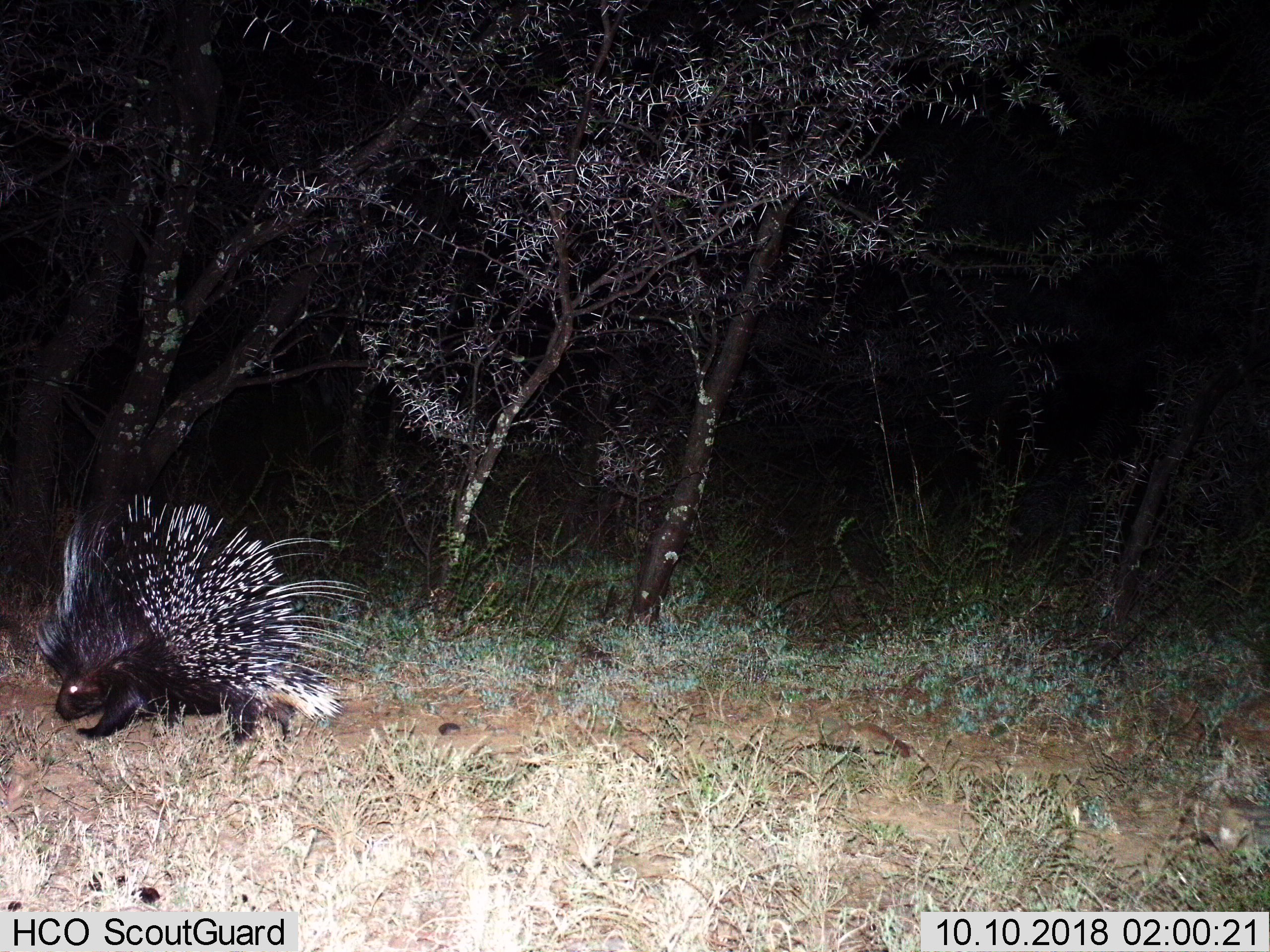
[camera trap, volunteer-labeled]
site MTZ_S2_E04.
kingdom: Animalia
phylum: Chordata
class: Mammalia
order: Rodentia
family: Hystricidae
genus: Hystrix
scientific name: Hystrix cristata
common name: crested porcupine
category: porcupine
Porcupine (crested porcupine) (Hystrix cristata), count 1. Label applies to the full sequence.